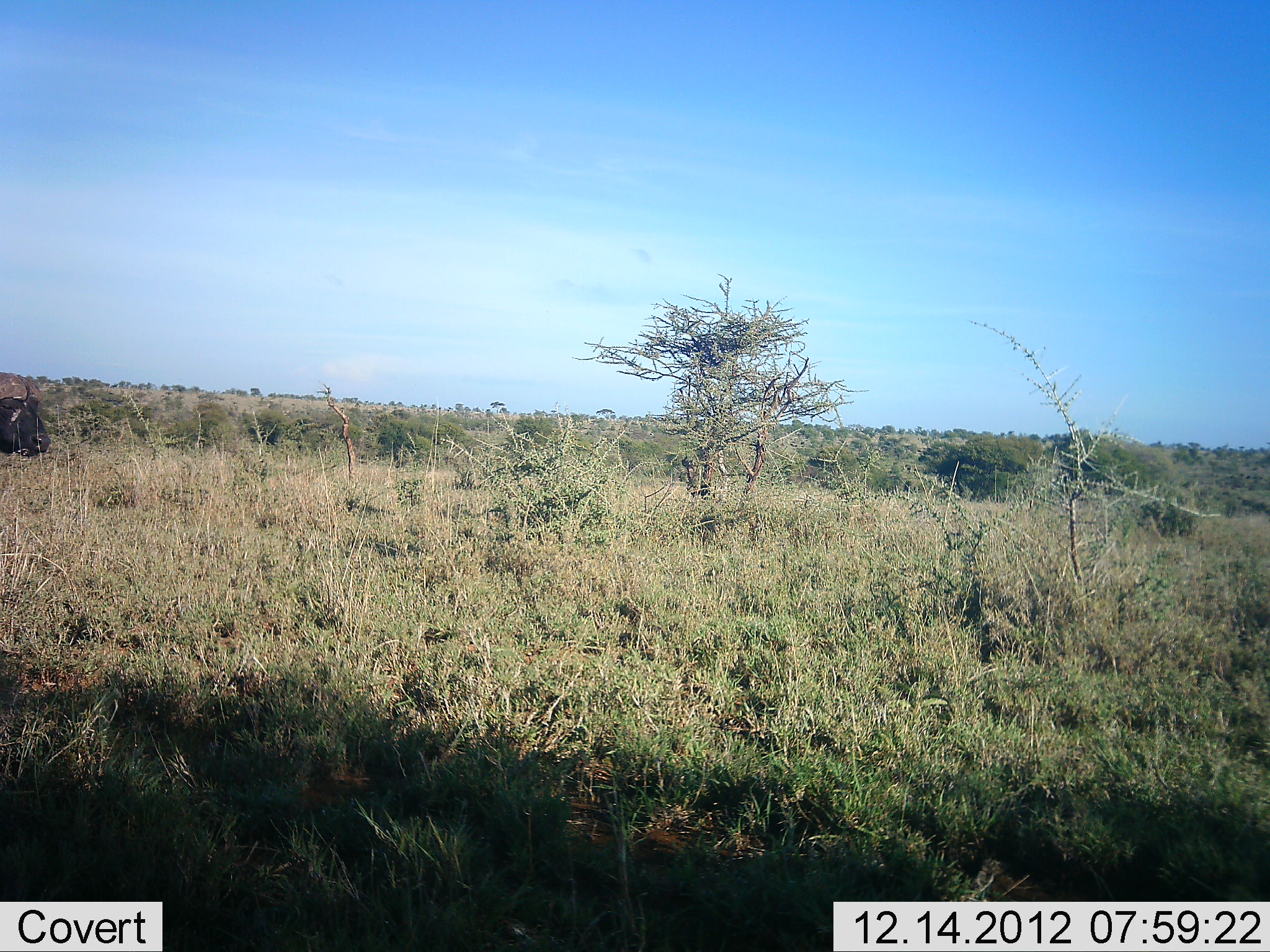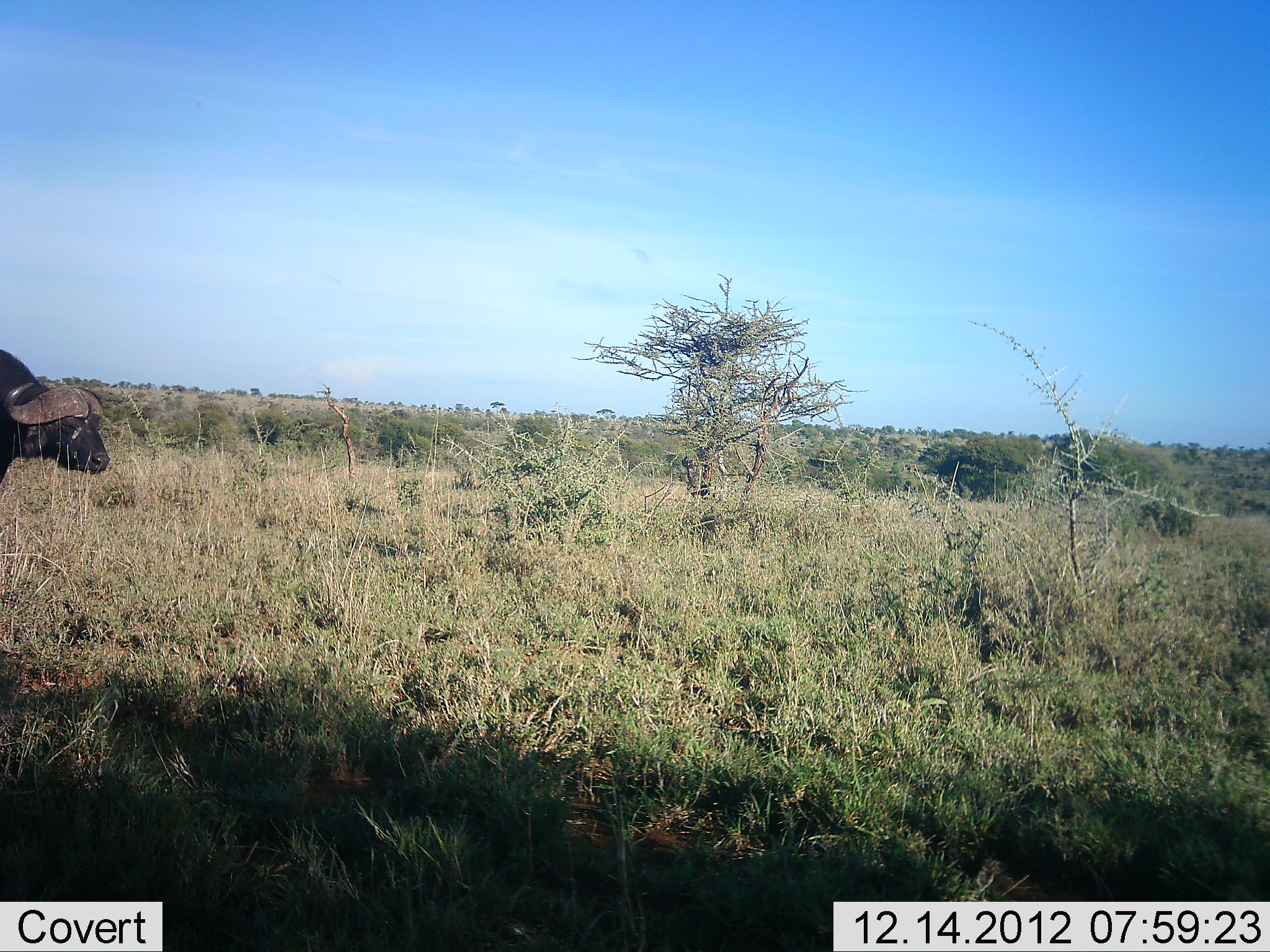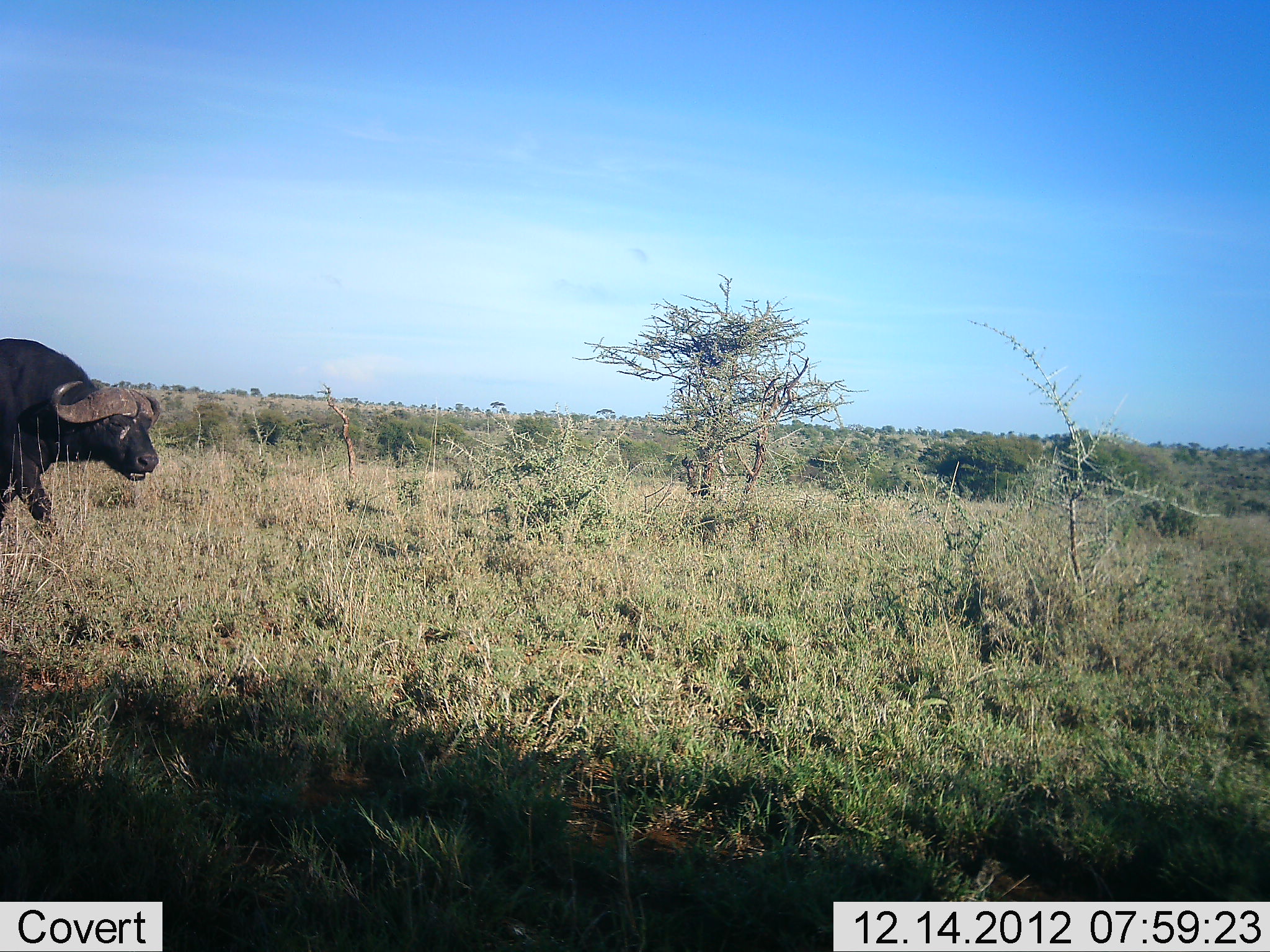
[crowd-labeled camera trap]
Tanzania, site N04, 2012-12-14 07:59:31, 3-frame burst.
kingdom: Animalia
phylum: Chordata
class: Mammalia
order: Artiodactyla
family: Bovidae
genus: Syncerus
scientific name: Syncerus caffer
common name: cape buffalo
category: buffalo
Buffalo (cape buffalo) (Syncerus caffer), count 1. Behavior (volunteer vote fractions): standing 20%, resting 0%, moving 80%, interacting 0%. Young present (vote fraction): 0%. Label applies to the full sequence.